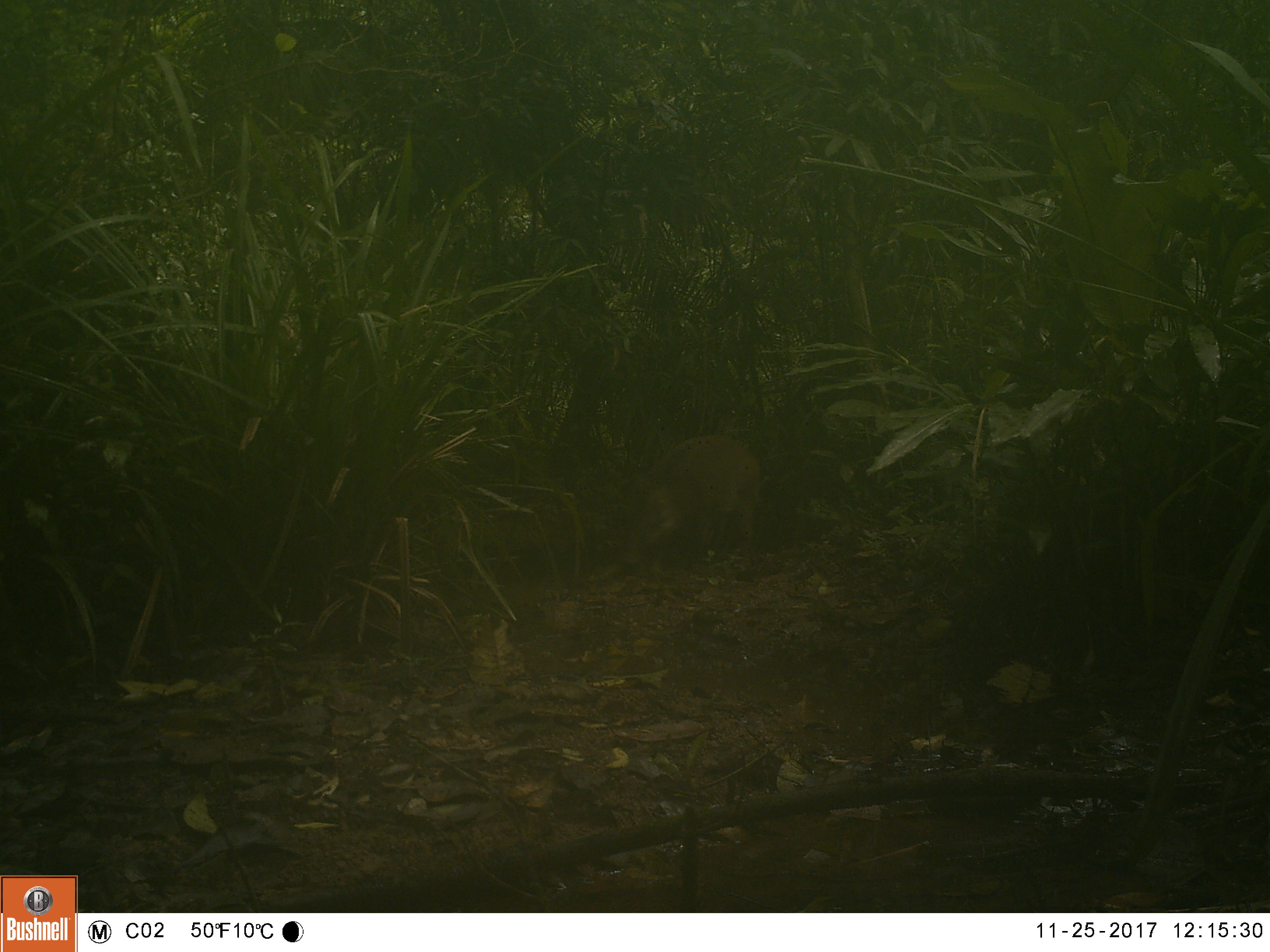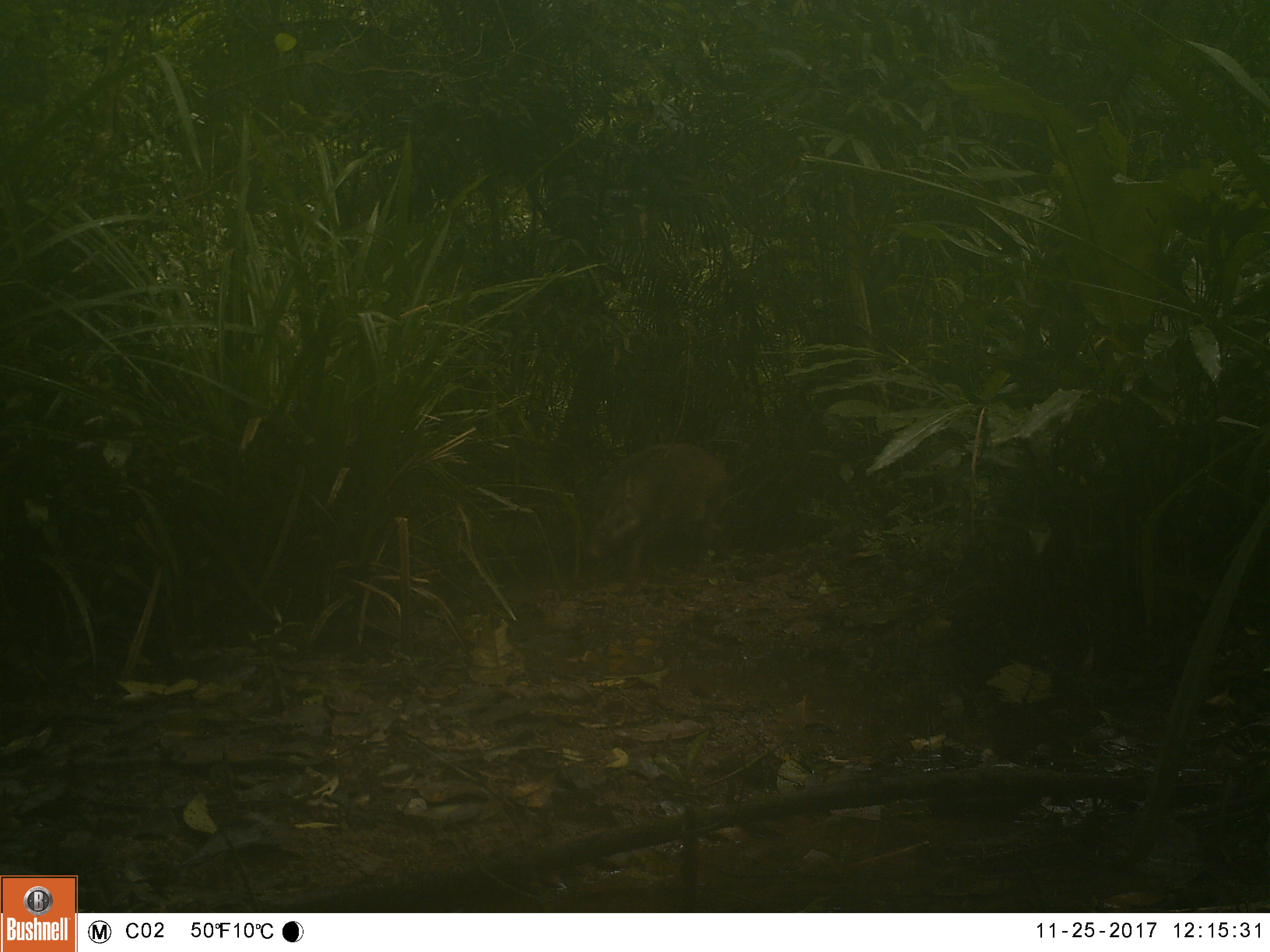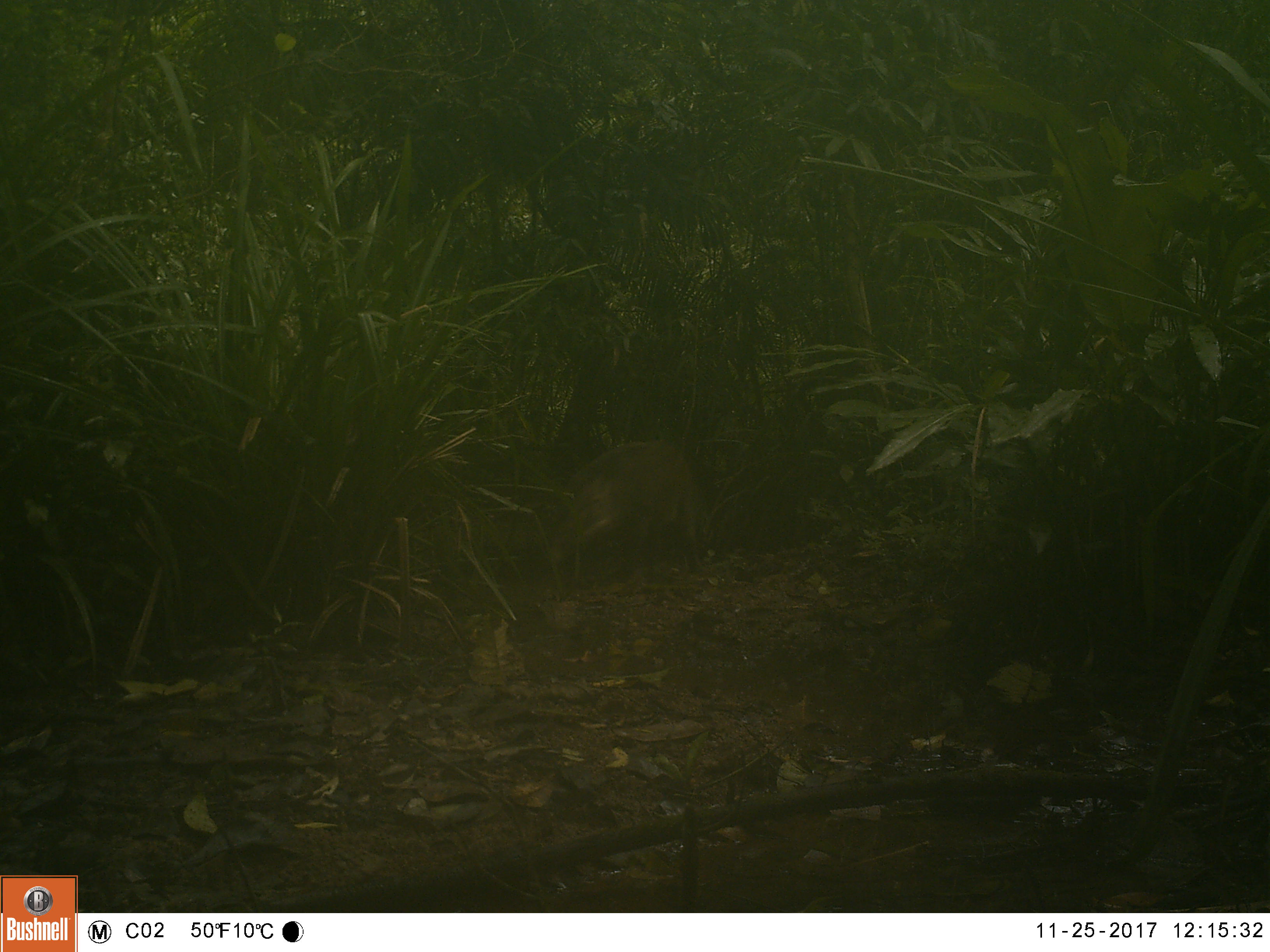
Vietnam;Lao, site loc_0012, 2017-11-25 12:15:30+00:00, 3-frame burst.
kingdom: Animalia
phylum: Chordata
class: Mammalia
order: Artiodactyla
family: Suidae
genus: Sus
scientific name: Sus scrofa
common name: eurasian wild pig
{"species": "eurasian wild pig (Sus scrofa)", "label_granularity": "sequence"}